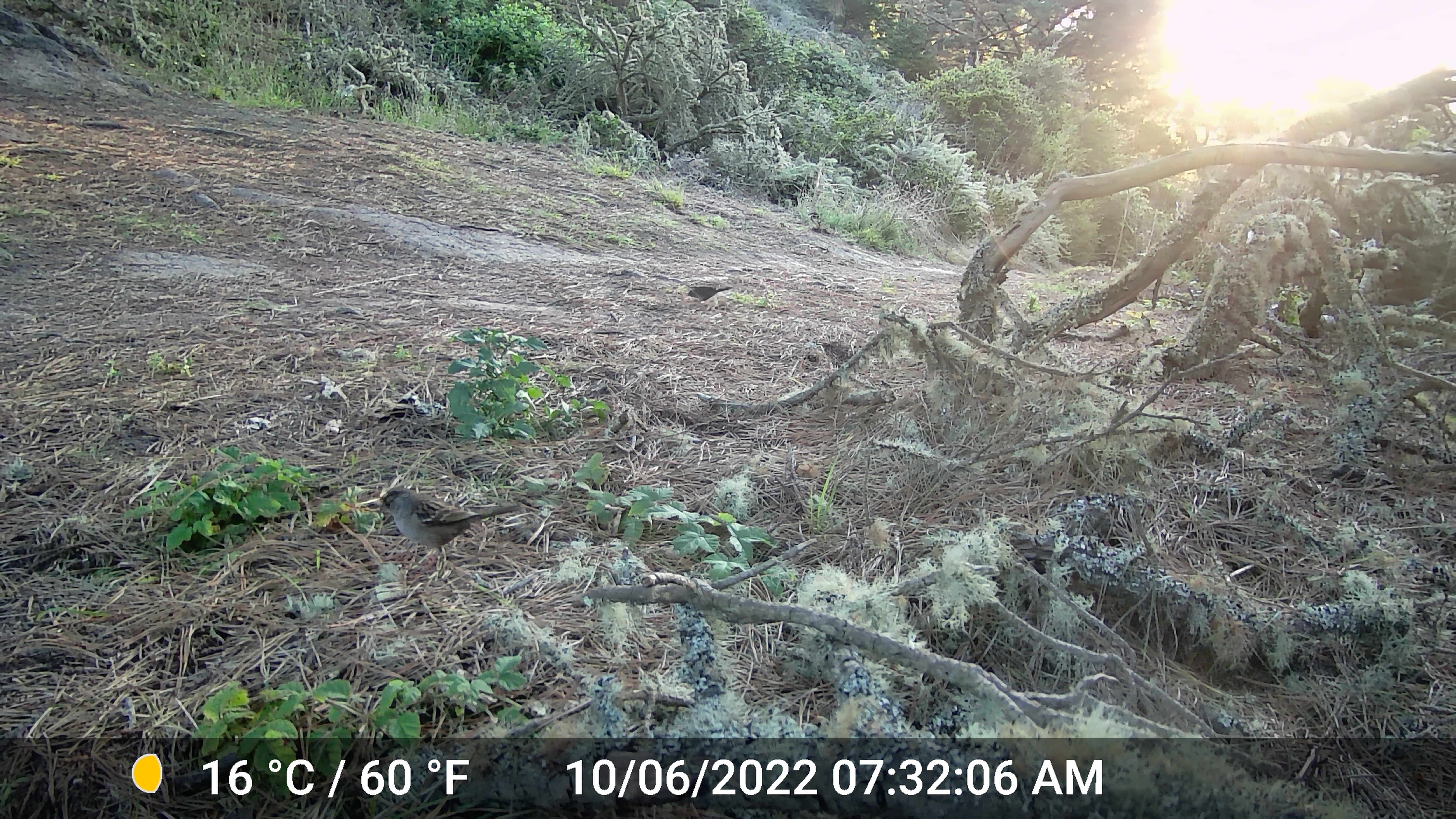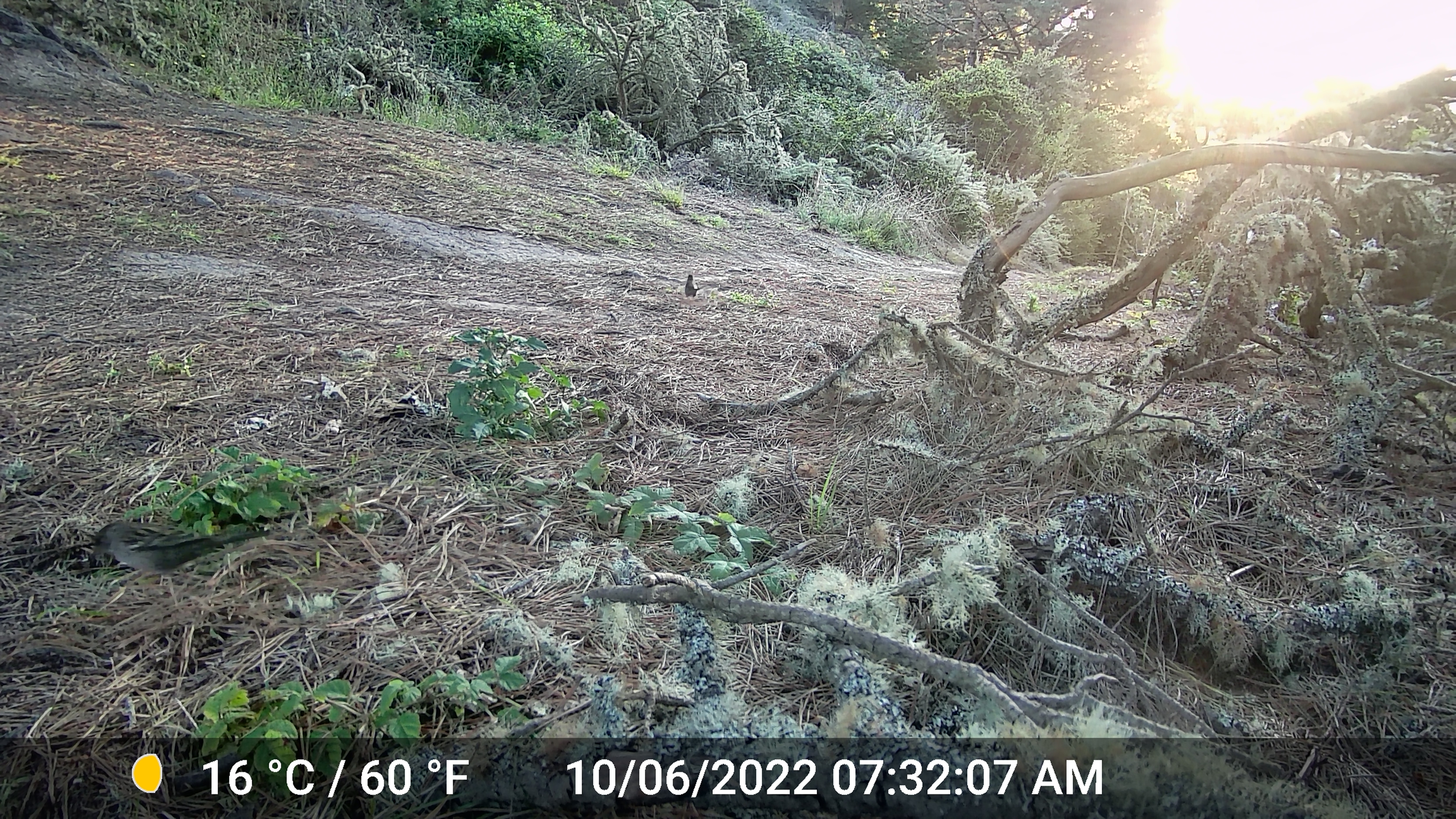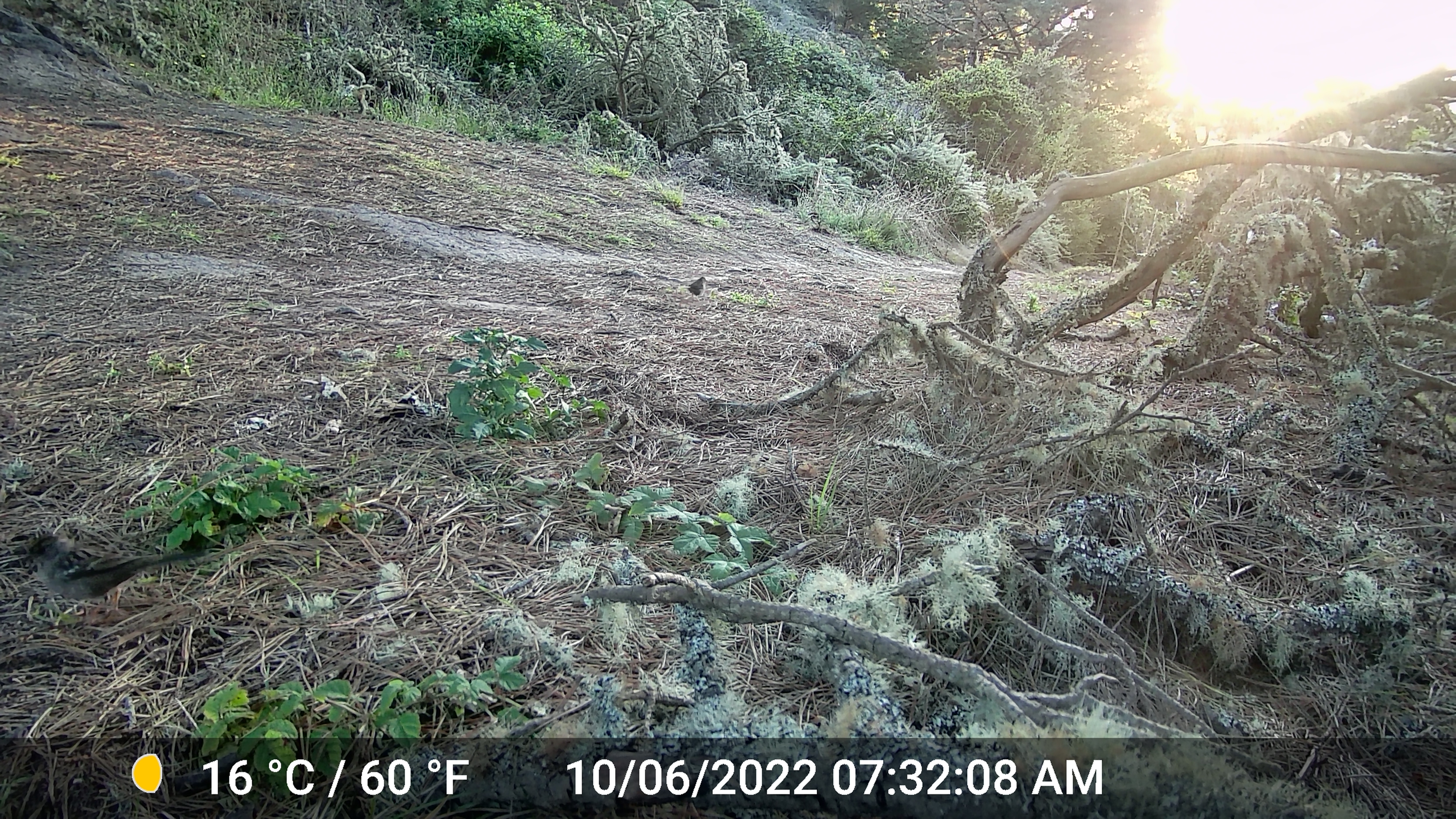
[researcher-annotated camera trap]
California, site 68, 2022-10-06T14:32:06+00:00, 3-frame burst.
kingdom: Animalia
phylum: Chordata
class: Aves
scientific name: Aves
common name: bird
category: unknown bird